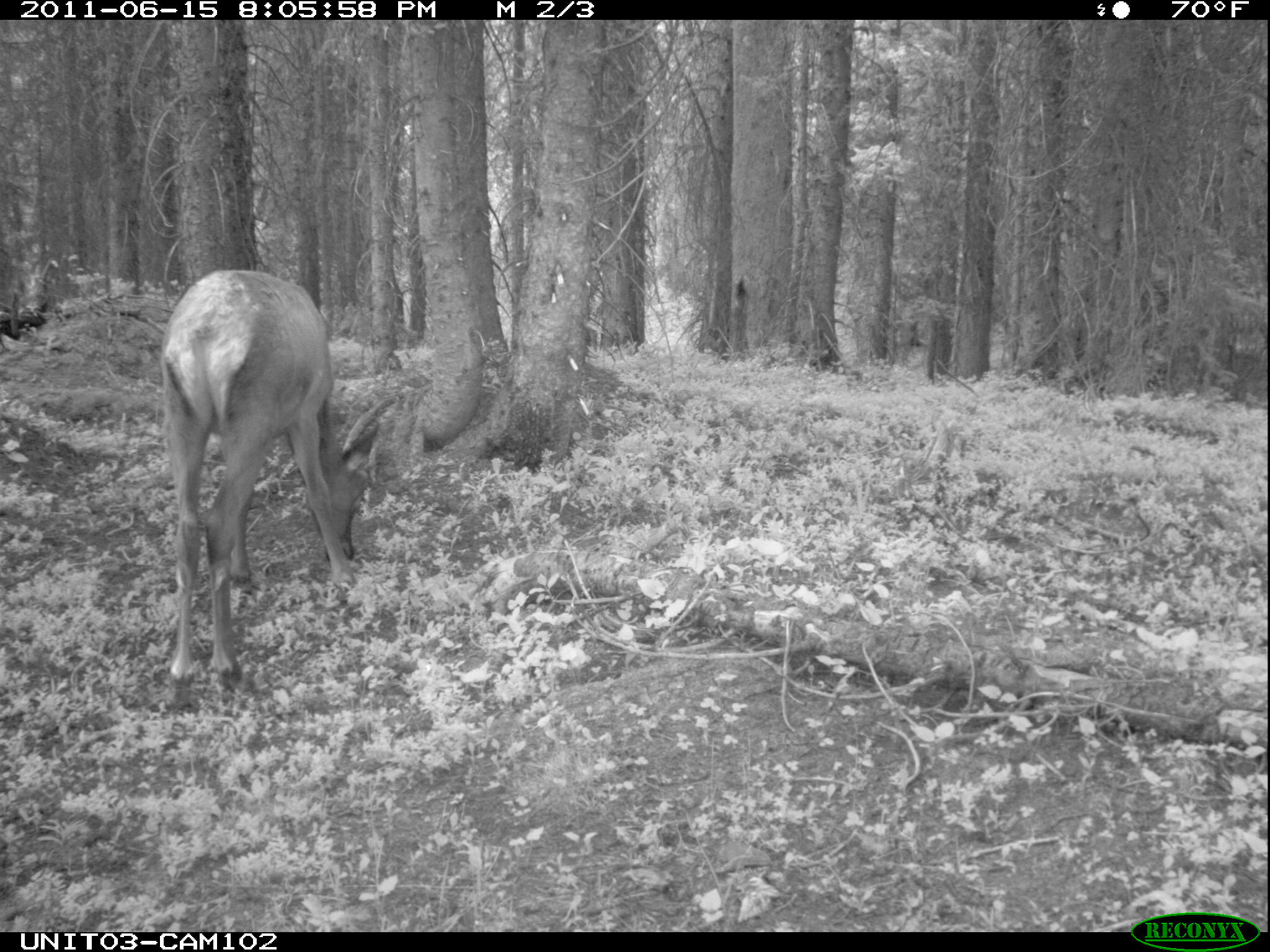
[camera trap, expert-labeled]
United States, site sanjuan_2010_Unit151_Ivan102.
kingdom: Animalia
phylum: Chordata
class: Mammalia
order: Artiodactyla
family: Cervidae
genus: Cervus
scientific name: Cervus elaphus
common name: red deer